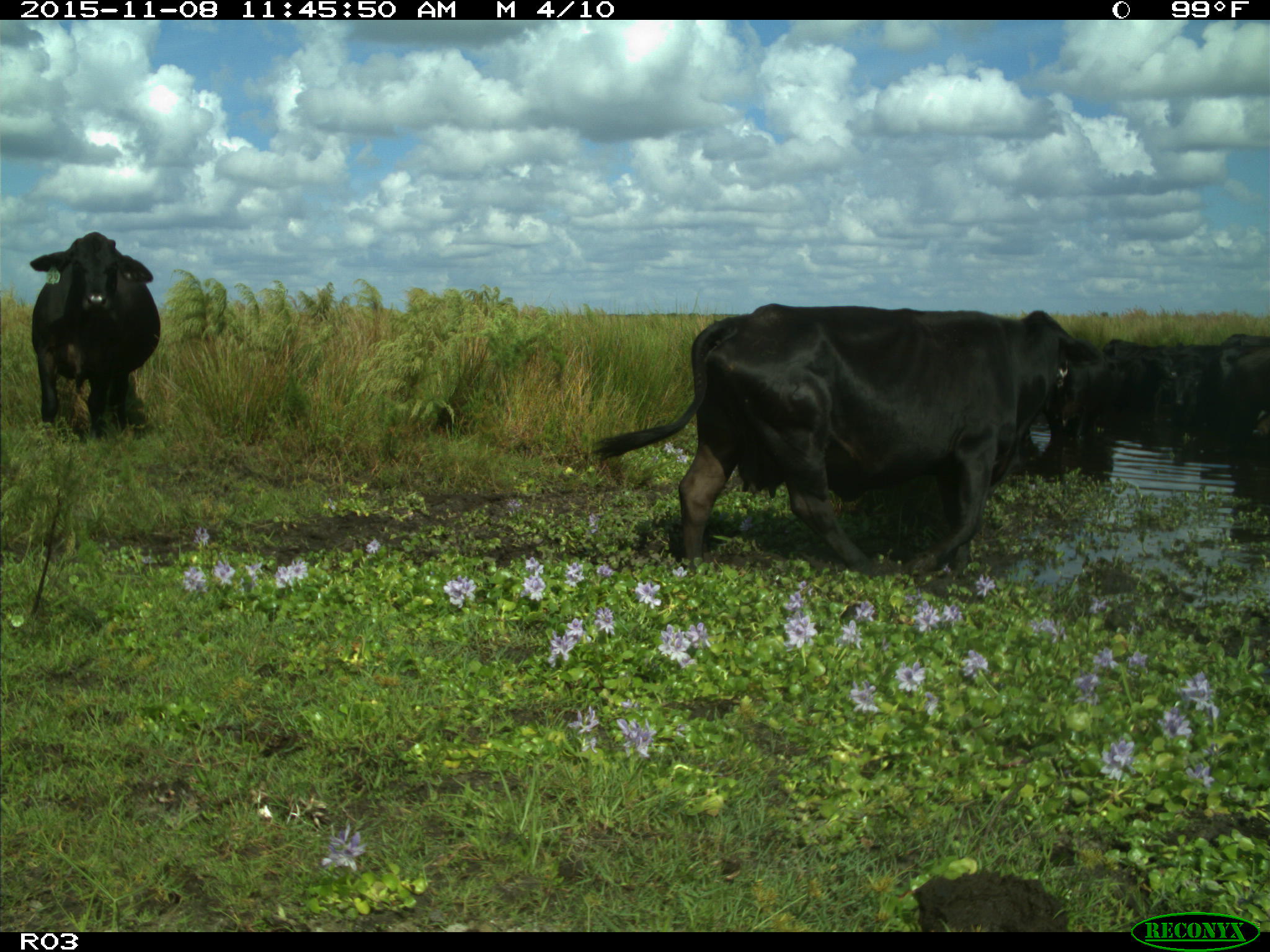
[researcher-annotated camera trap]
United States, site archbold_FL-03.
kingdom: Animalia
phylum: Chordata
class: Mammalia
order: Artiodactyla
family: Bovidae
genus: Bos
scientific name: Bos taurus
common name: domestic cow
Bos taurus (domestic cow).